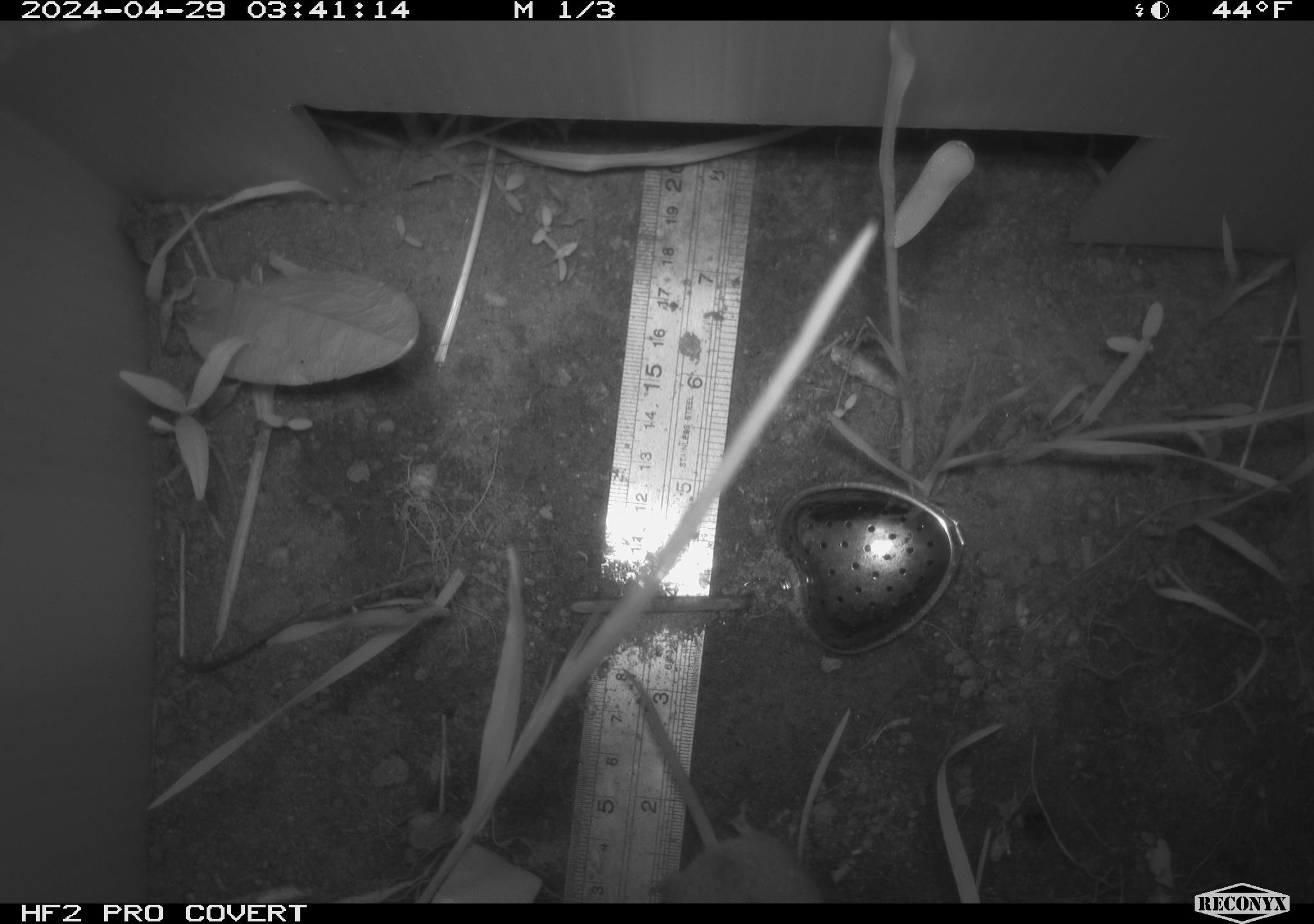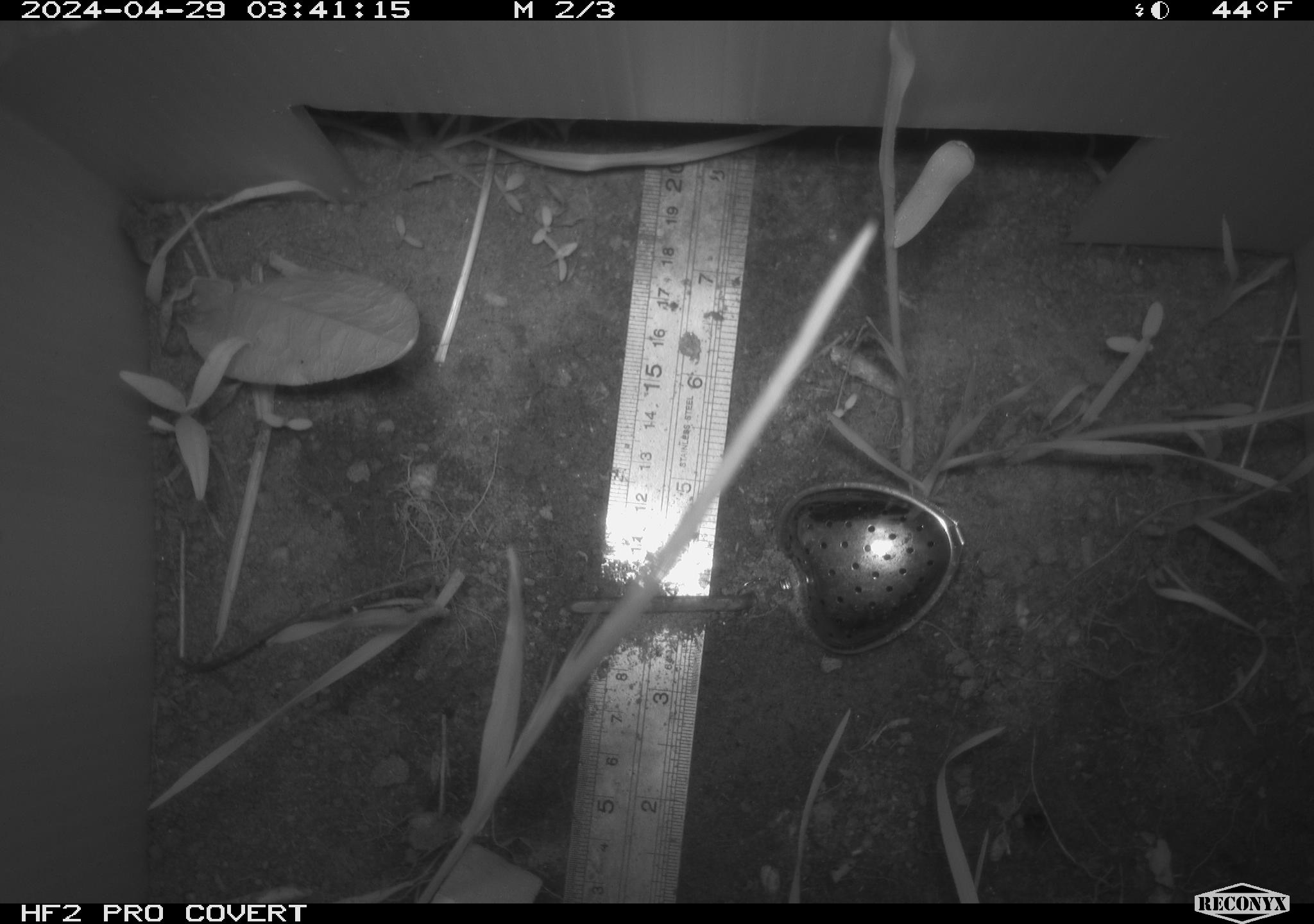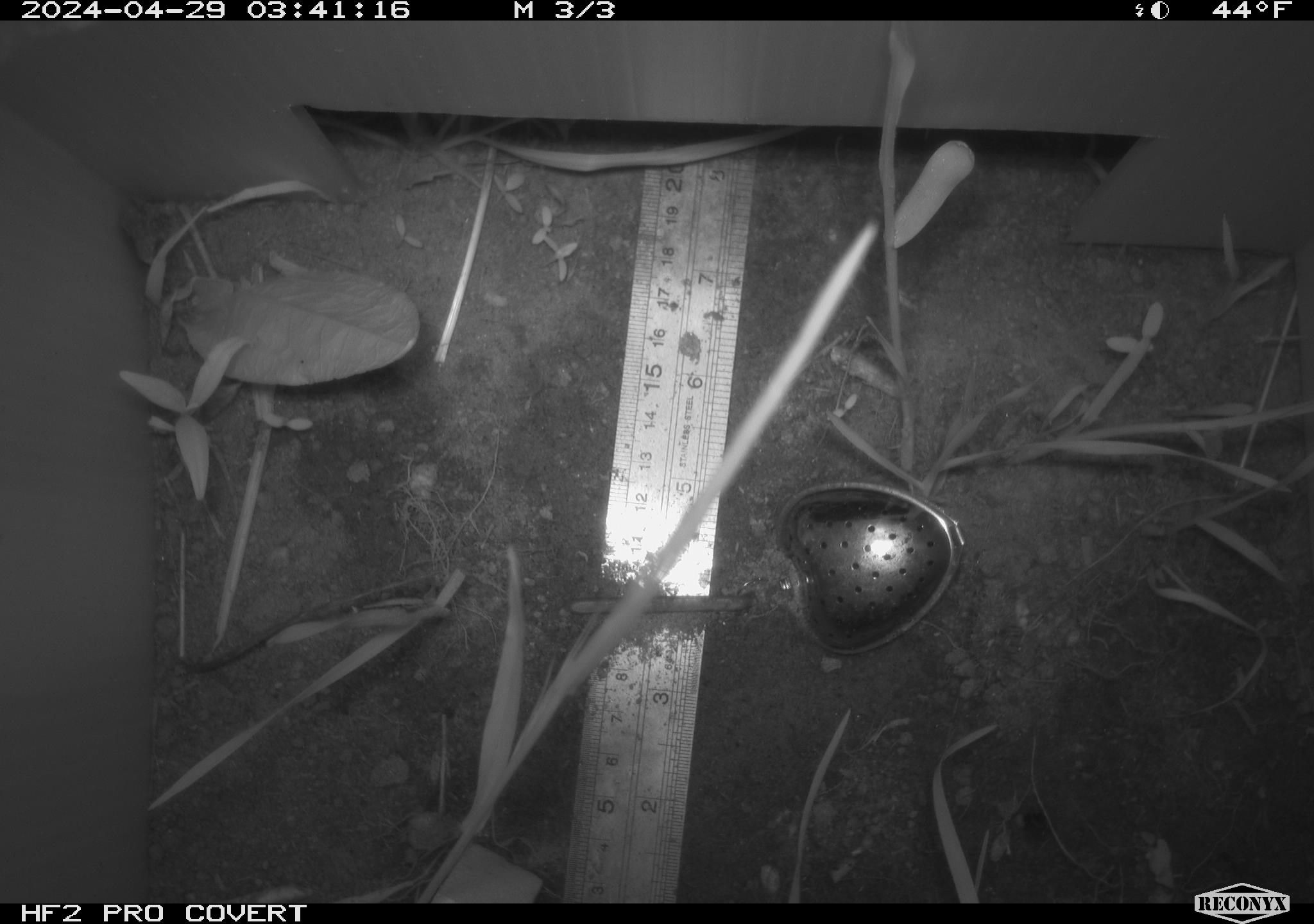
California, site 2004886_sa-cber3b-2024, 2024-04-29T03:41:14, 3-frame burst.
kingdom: Animalia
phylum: Chordata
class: Mammalia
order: Rodentia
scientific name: Rodentia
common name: mouse species